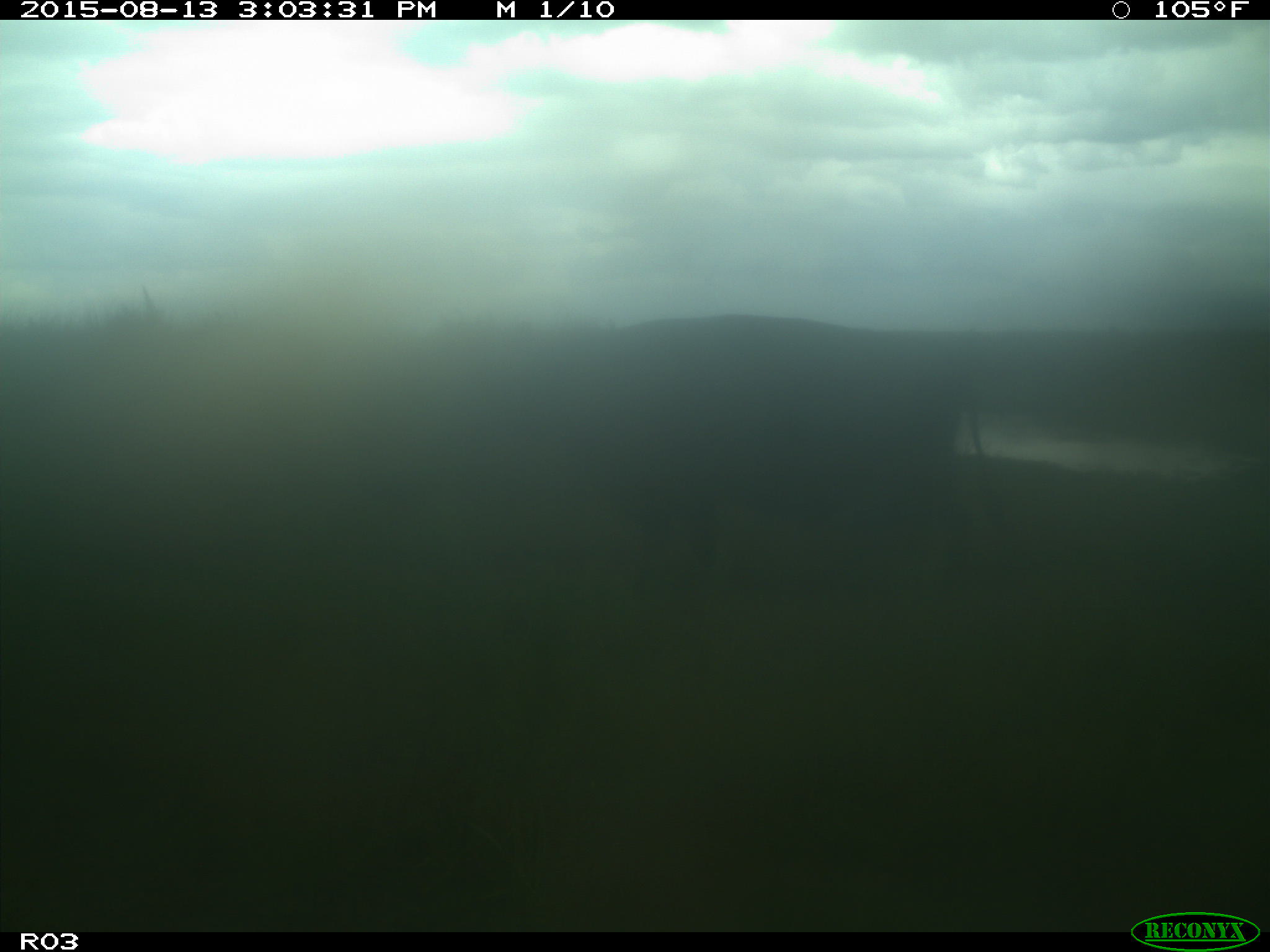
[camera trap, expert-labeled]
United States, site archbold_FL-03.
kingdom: Animalia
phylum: Chordata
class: Mammalia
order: Artiodactyla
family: Bovidae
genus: Bos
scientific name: Bos taurus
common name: domestic cow